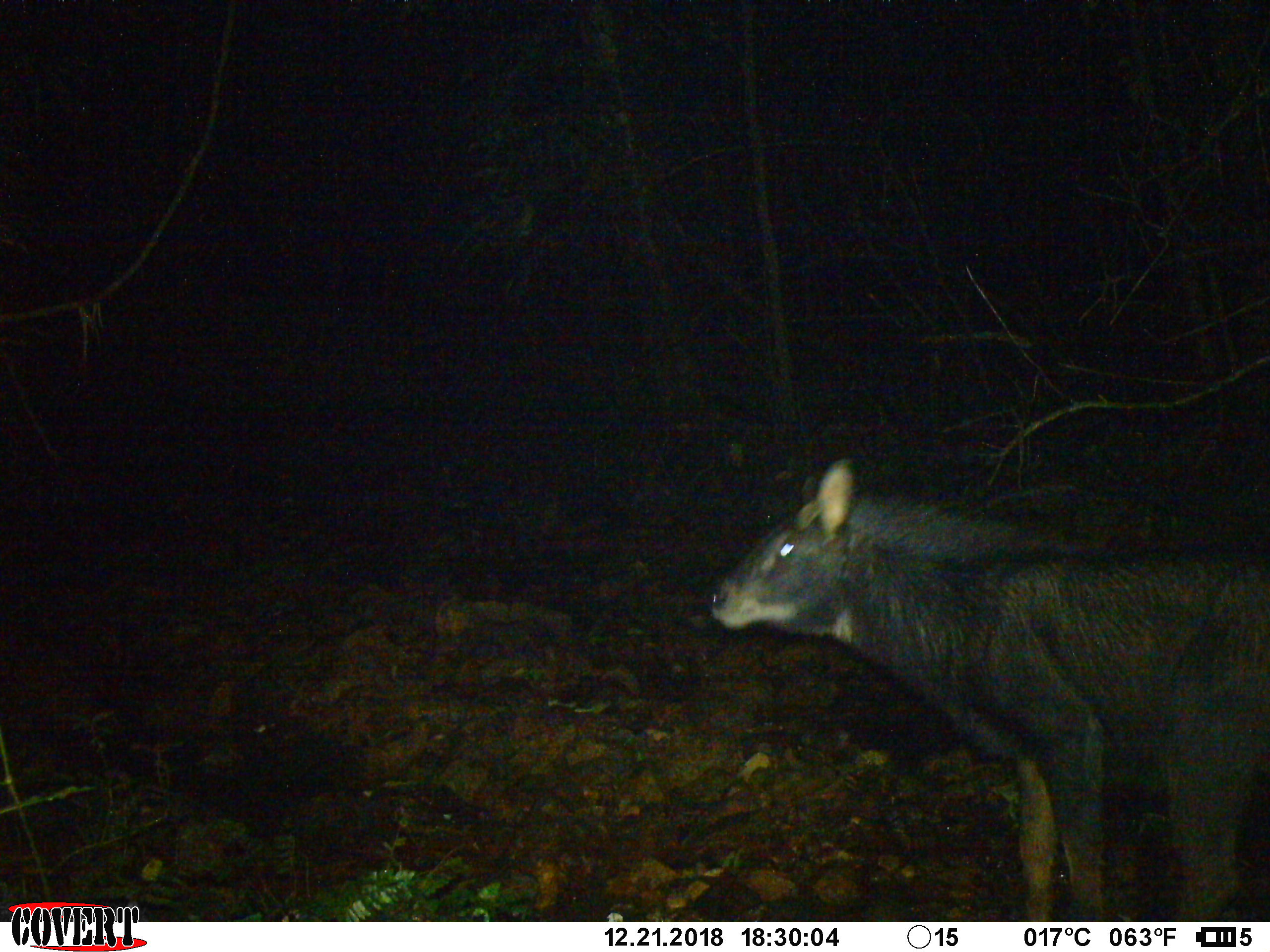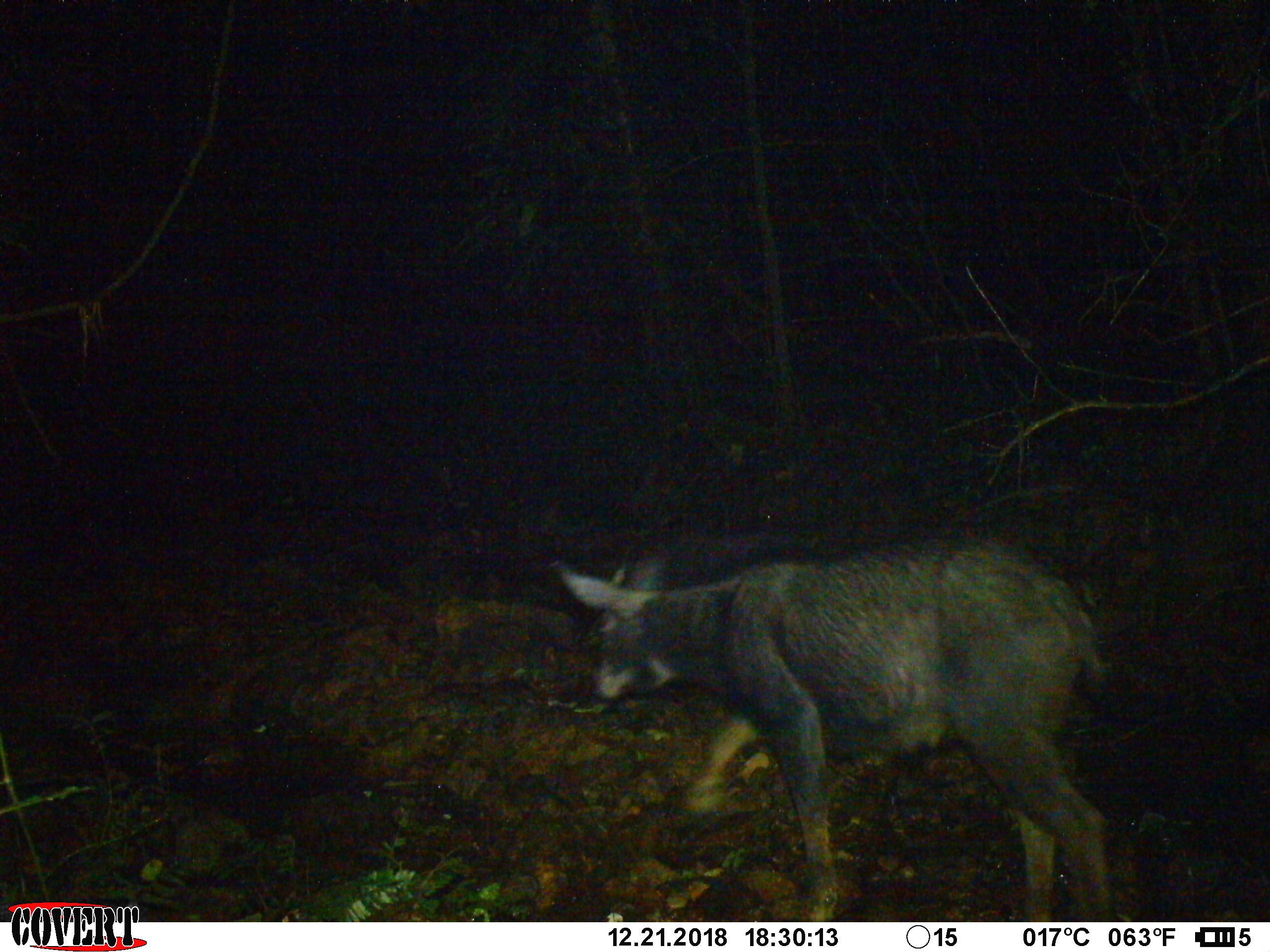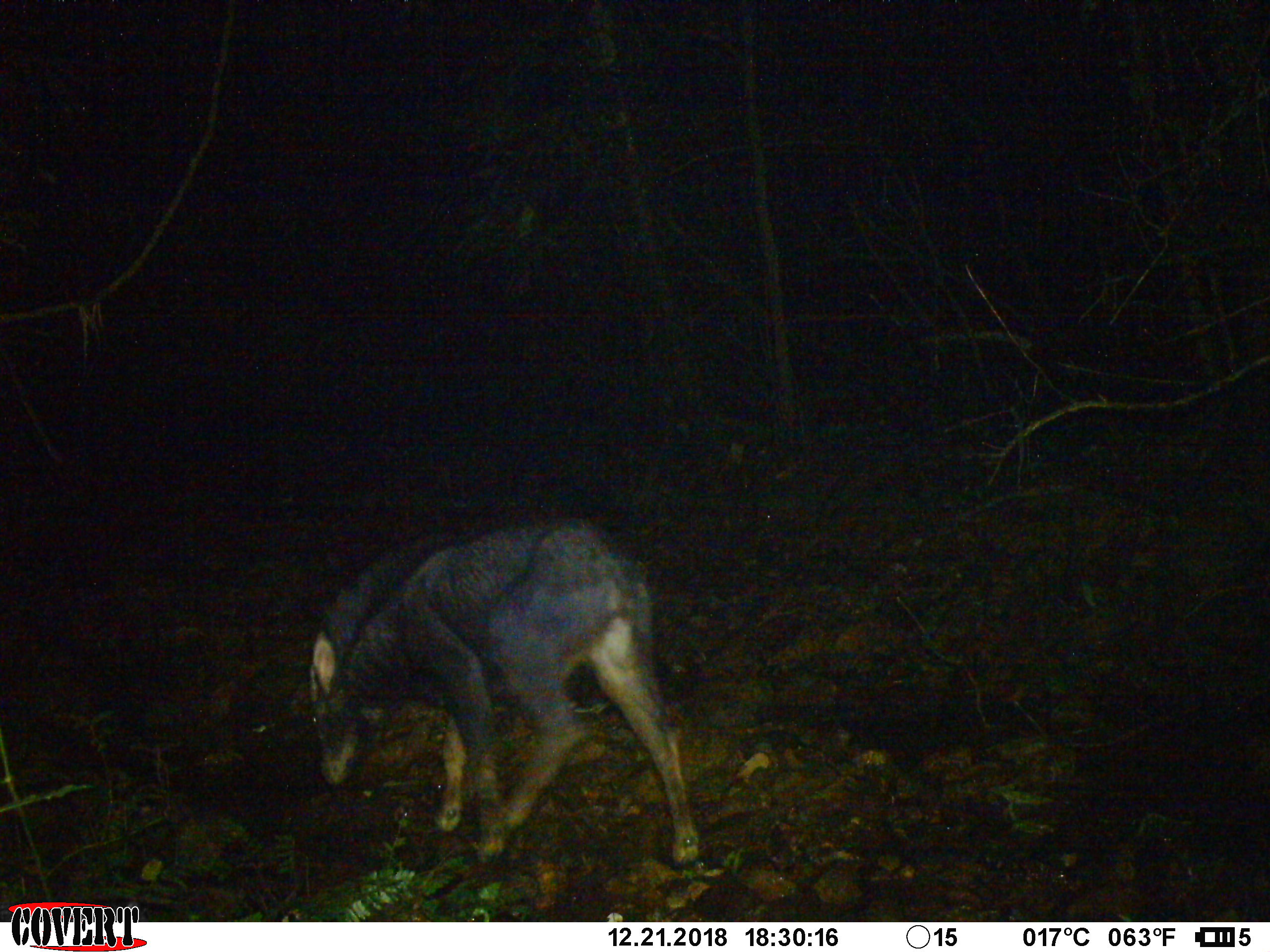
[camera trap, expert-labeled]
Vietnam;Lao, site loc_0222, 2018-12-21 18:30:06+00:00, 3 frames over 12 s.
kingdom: Animalia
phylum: Chordata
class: Mammalia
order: Artiodactyla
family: Bovidae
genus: Capricornis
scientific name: Capricornis sumatraensis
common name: chinese serow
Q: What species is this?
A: Chinese serow (Capricornis sumatraensis).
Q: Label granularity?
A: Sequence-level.